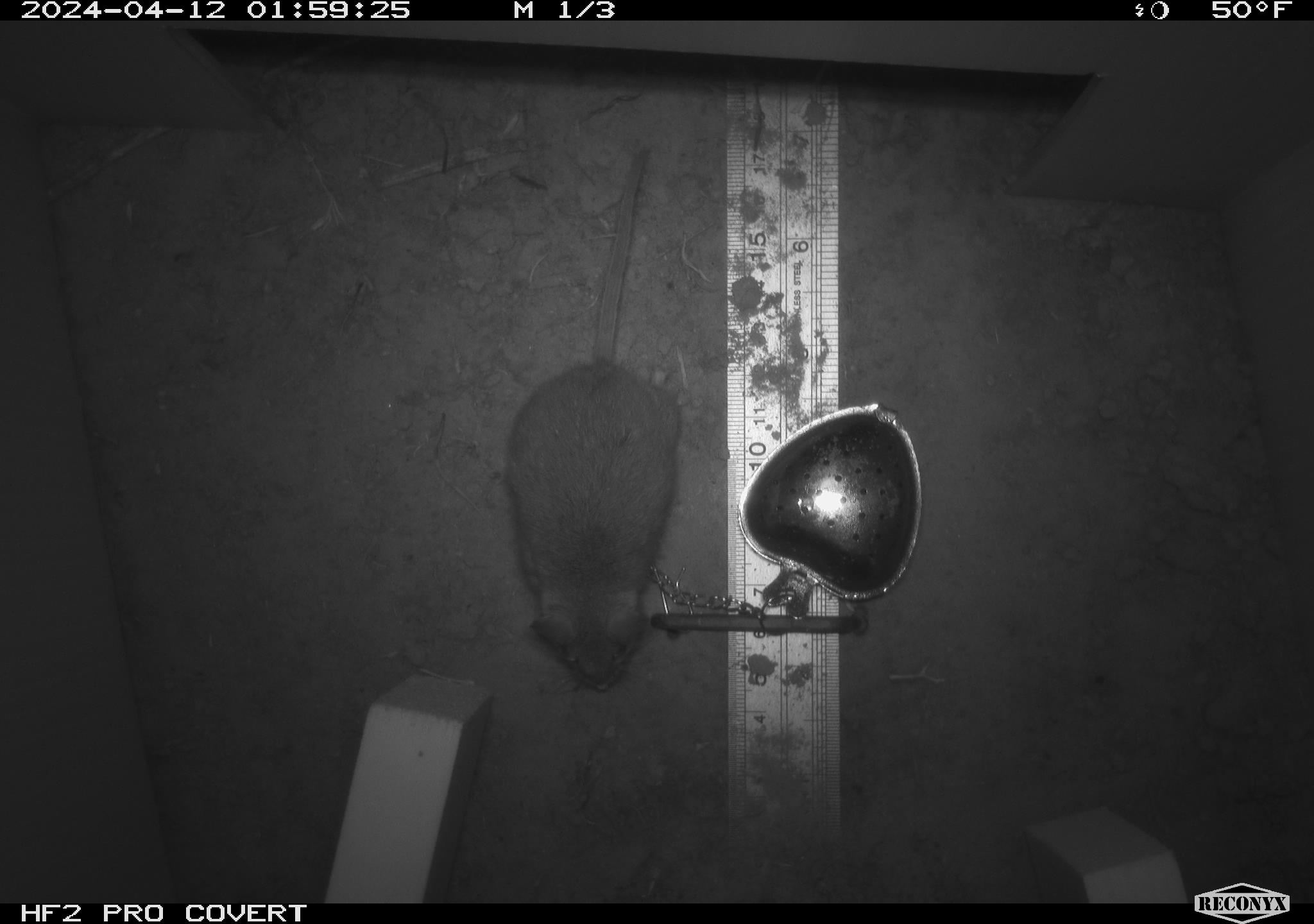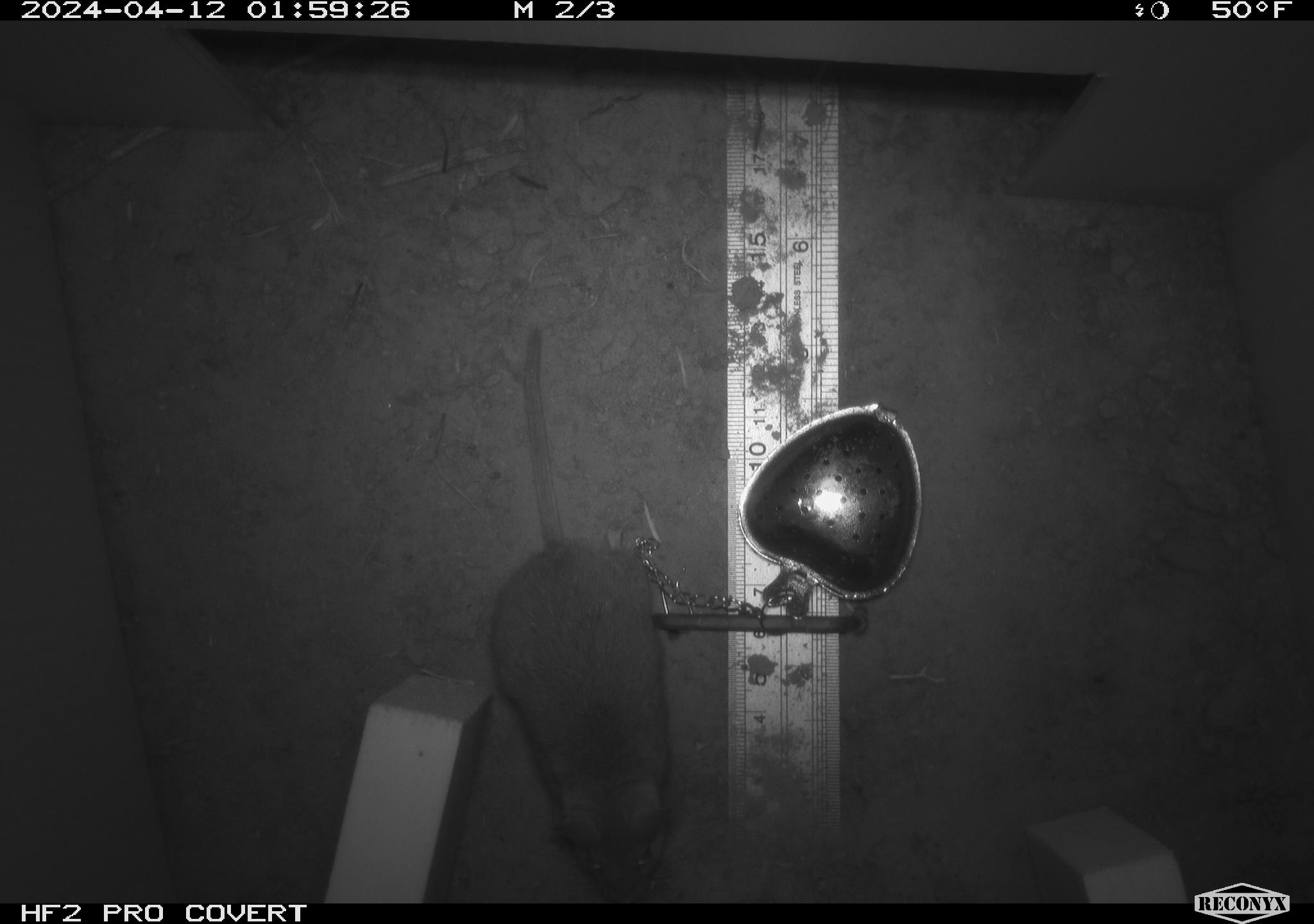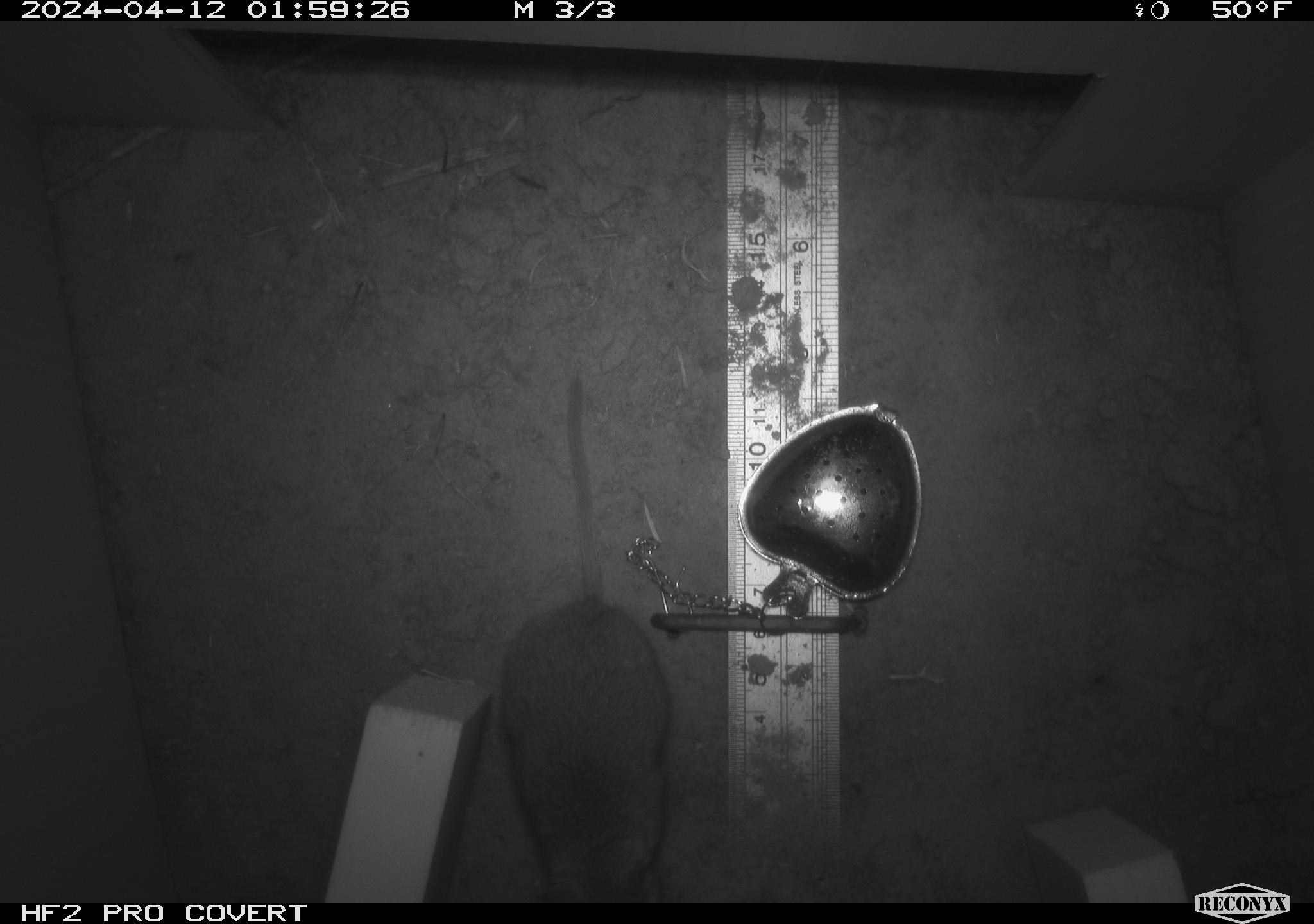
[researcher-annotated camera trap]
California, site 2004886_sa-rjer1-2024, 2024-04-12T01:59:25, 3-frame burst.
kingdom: Animalia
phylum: Chordata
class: Mammalia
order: Rodentia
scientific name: Rodentia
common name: mouse species